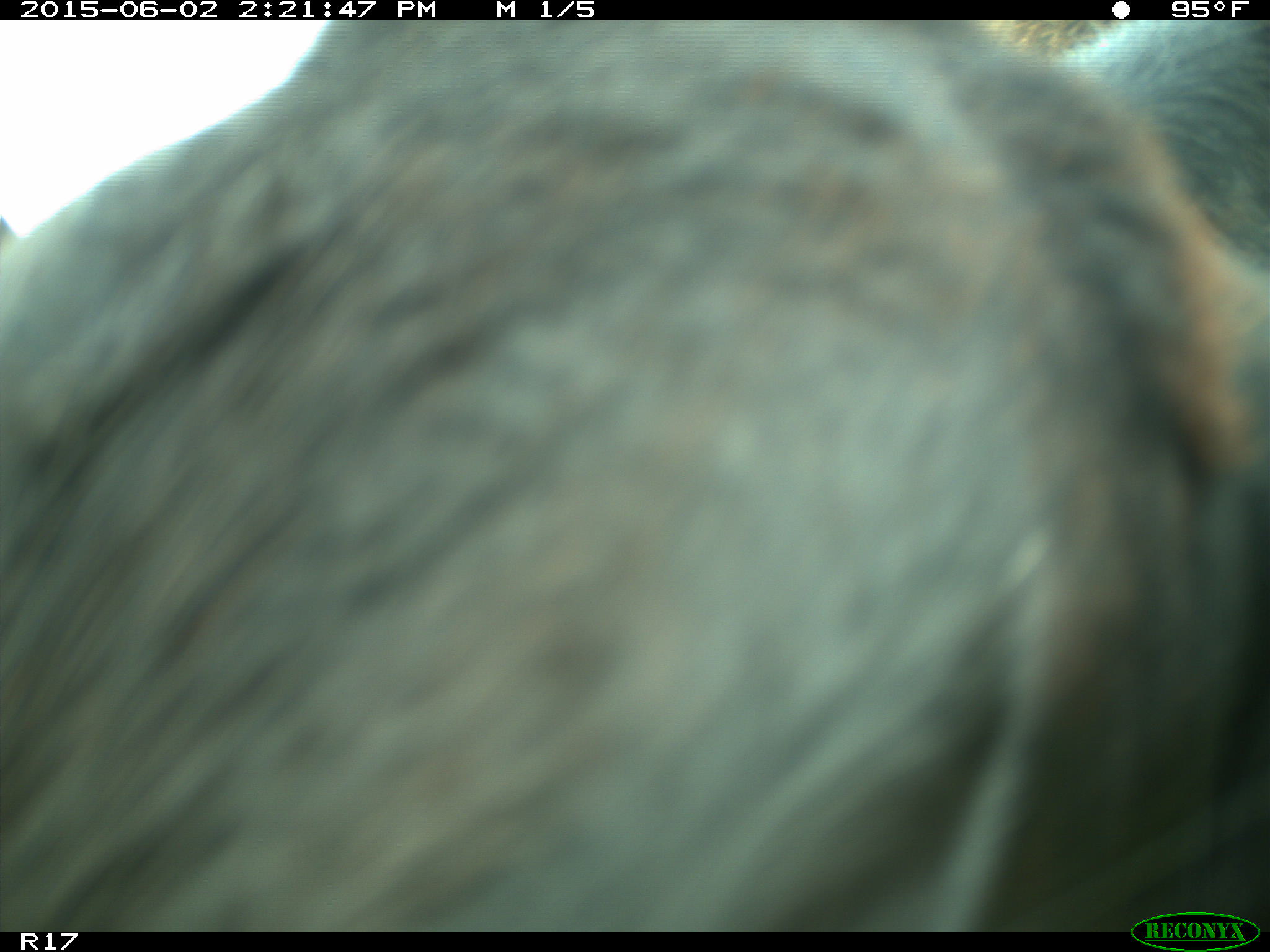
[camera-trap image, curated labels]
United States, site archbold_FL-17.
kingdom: Animalia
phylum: Chordata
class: Mammalia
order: Artiodactyla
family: Bovidae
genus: Bos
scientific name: Bos taurus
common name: domestic cow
Bos taurus (domestic cow).